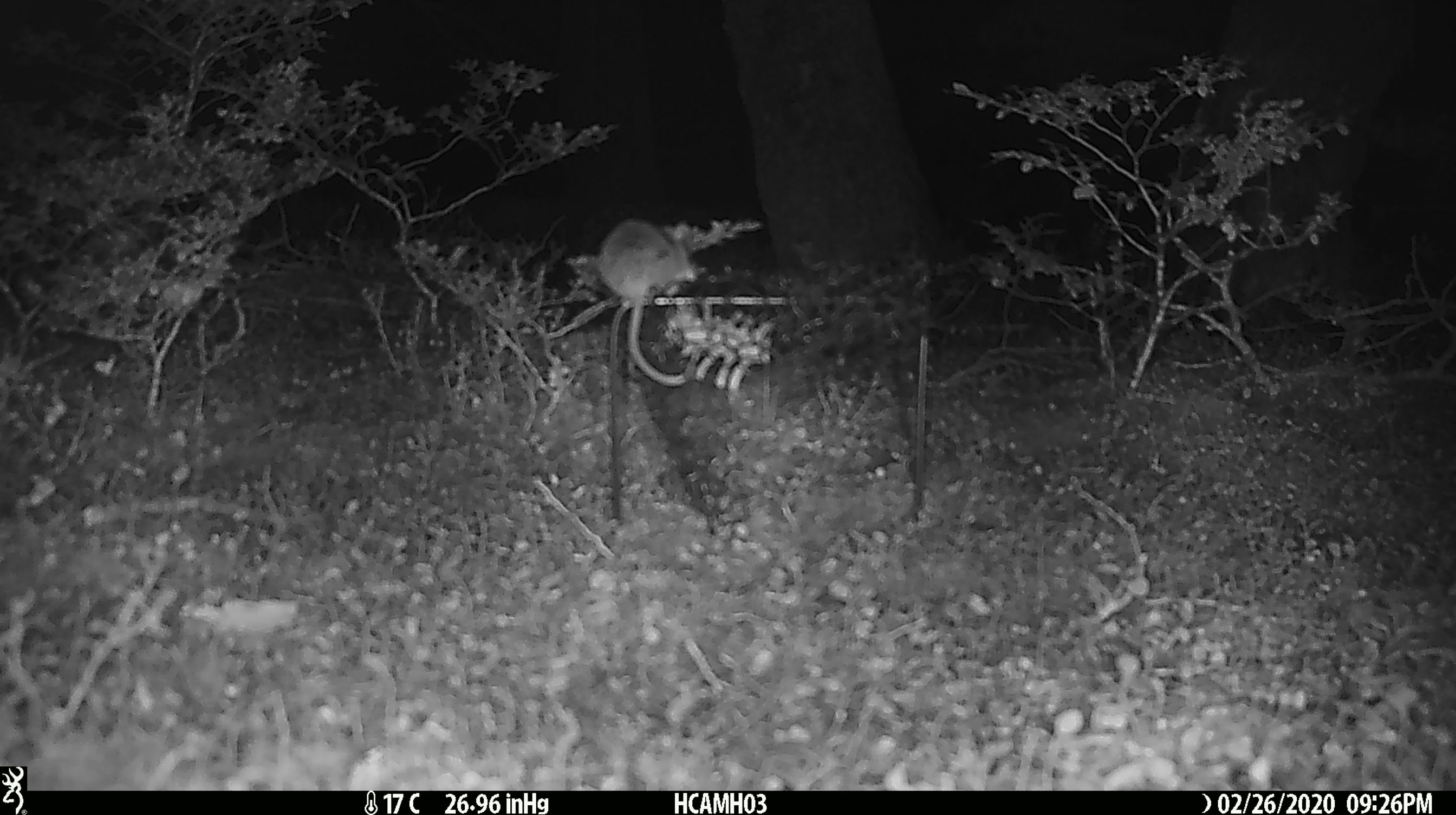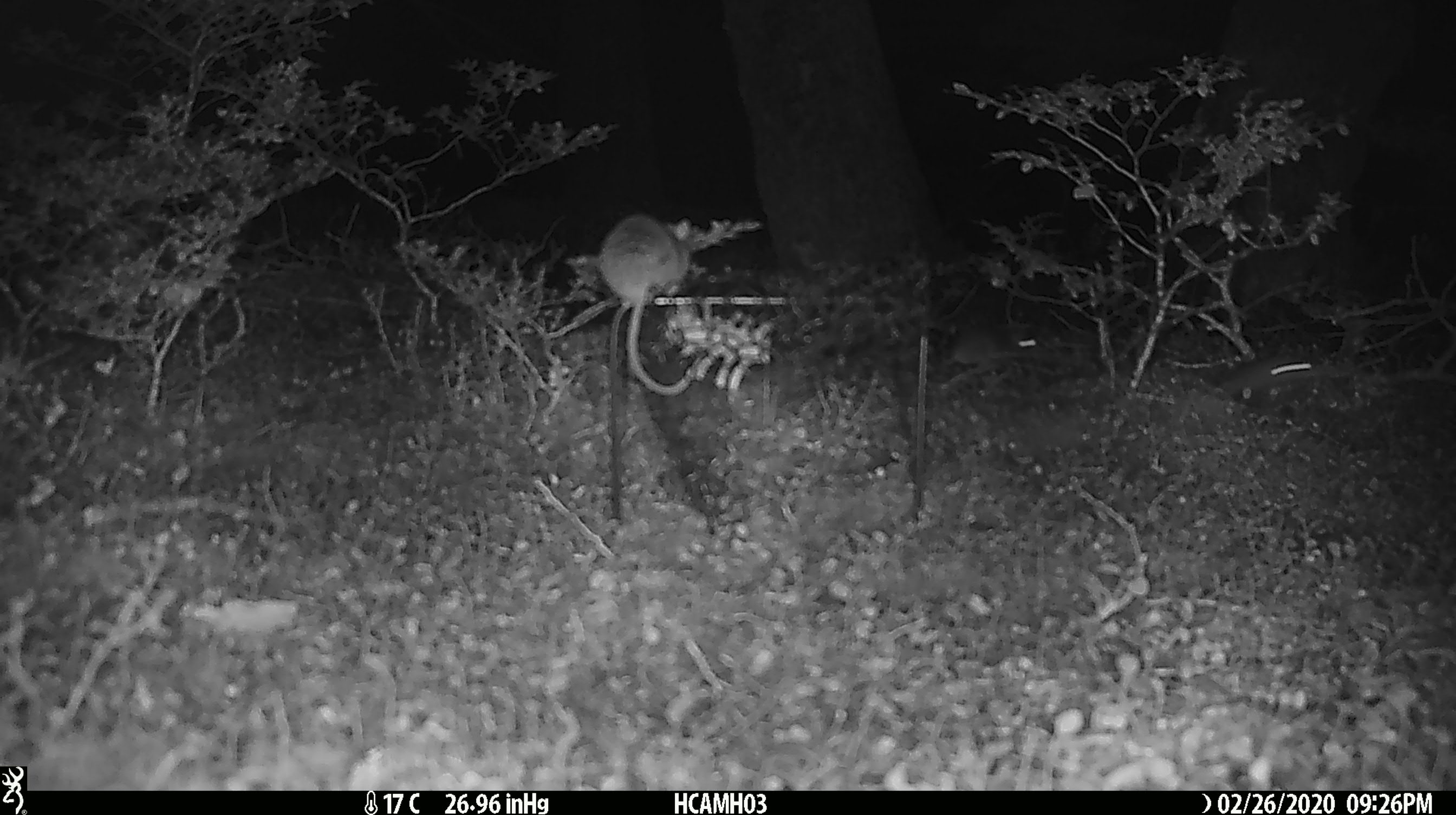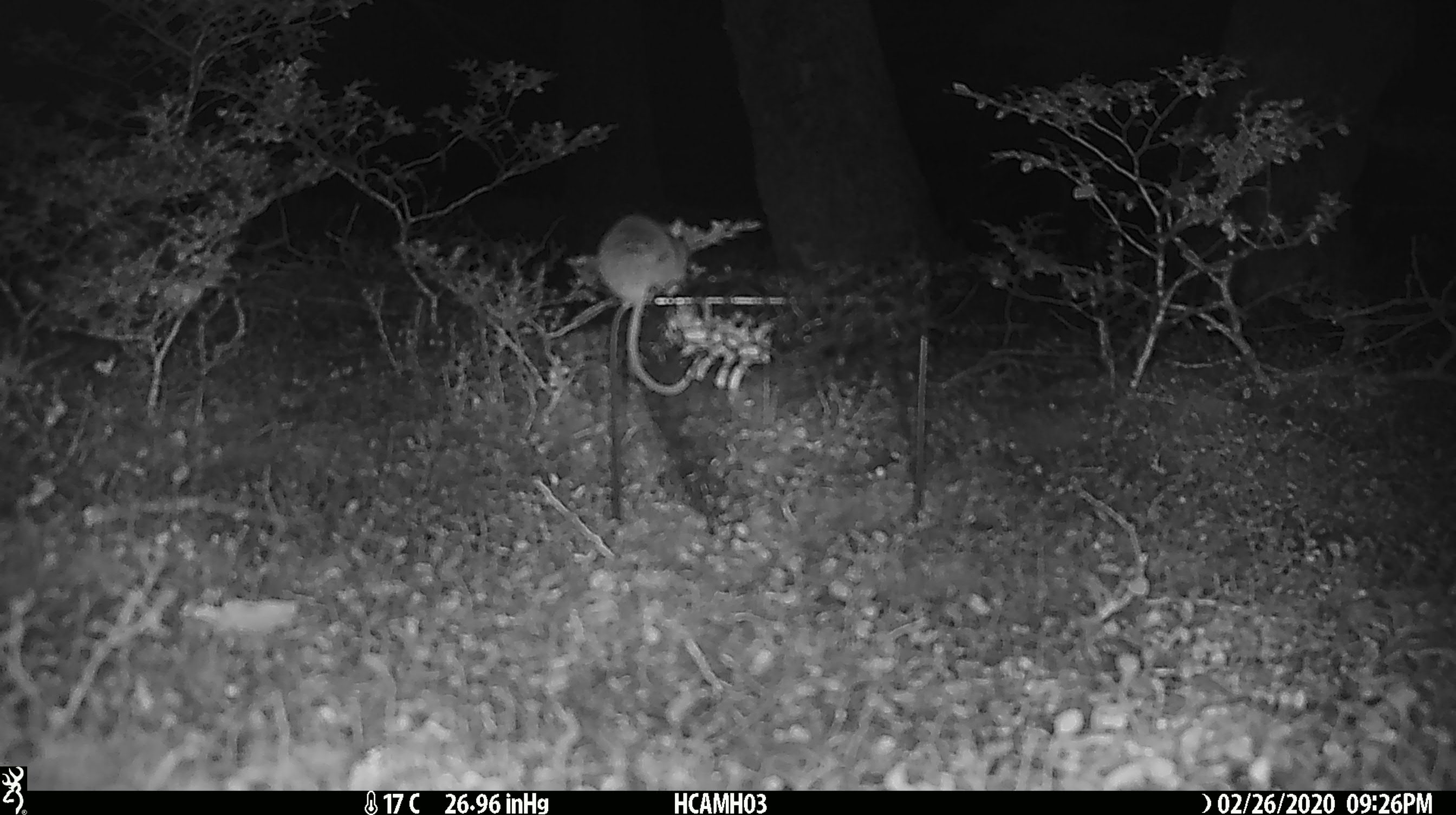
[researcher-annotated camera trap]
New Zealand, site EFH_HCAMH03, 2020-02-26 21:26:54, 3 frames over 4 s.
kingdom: Animalia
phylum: Chordata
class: Mammalia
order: Rodentia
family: Muridae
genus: Mus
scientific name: Mus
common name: mouse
Mouse (Mus).